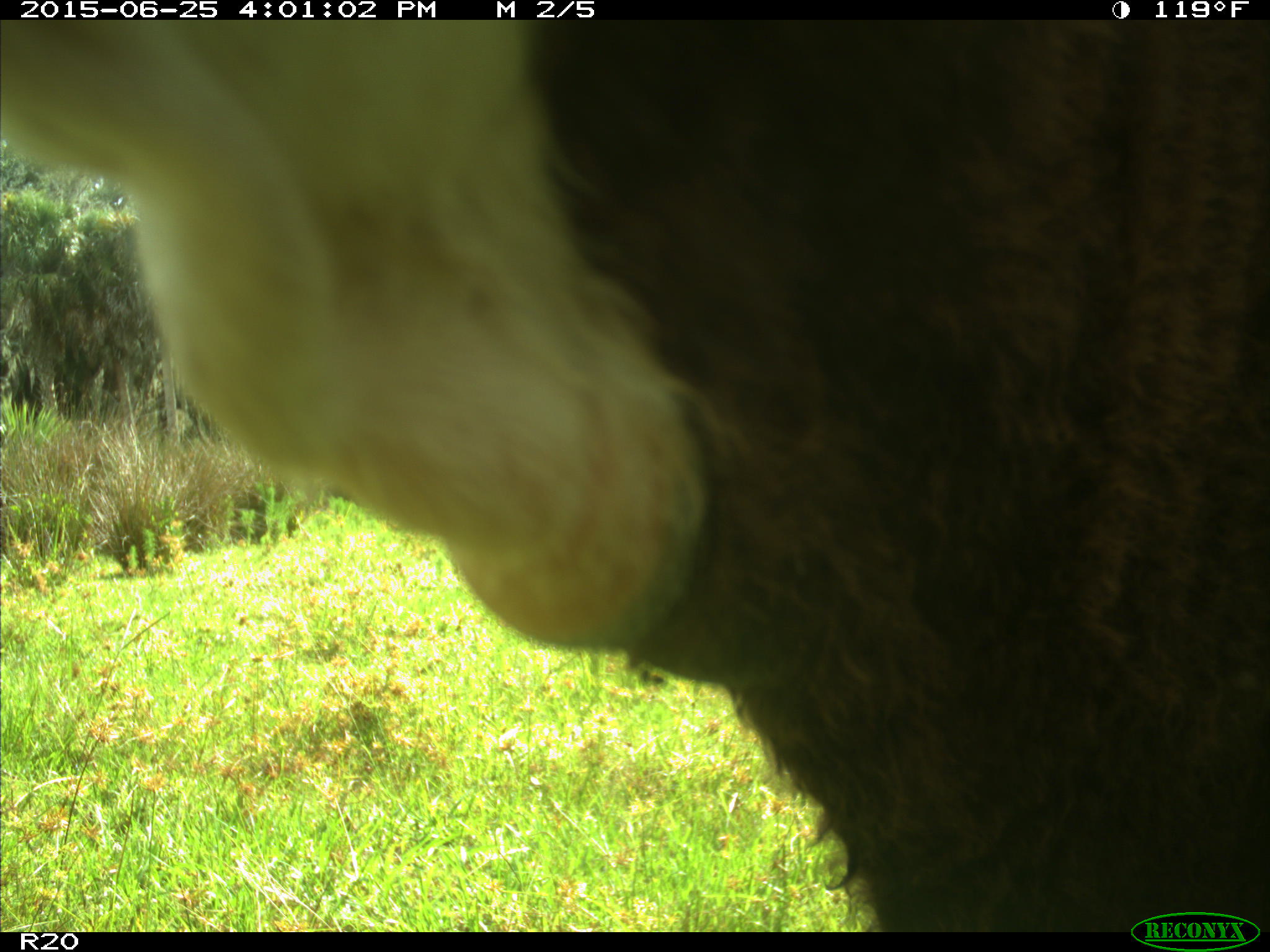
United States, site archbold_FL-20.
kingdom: Animalia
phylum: Chordata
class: Mammalia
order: Artiodactyla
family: Bovidae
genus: Bos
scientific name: Bos taurus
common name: domestic cow